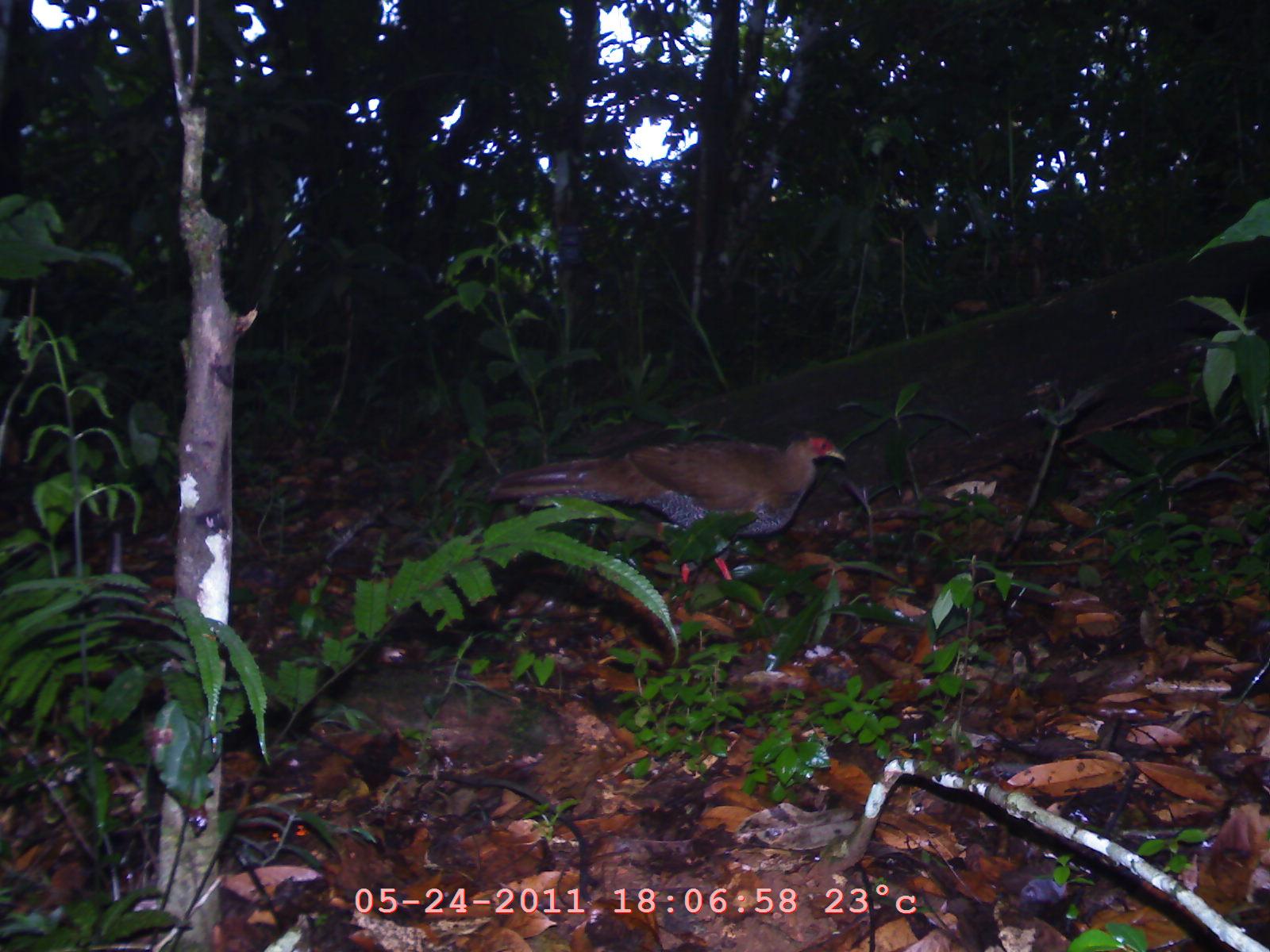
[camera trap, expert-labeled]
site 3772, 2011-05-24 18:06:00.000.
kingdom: Animalia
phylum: Chordata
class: Aves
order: Galliformes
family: Phasianidae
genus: Lophura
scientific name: Lophura nycthemera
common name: silver pheasant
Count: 1.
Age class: adult.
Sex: female.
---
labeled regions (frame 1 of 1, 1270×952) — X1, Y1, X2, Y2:
lophura nycthemera: 484, 429, 844, 580